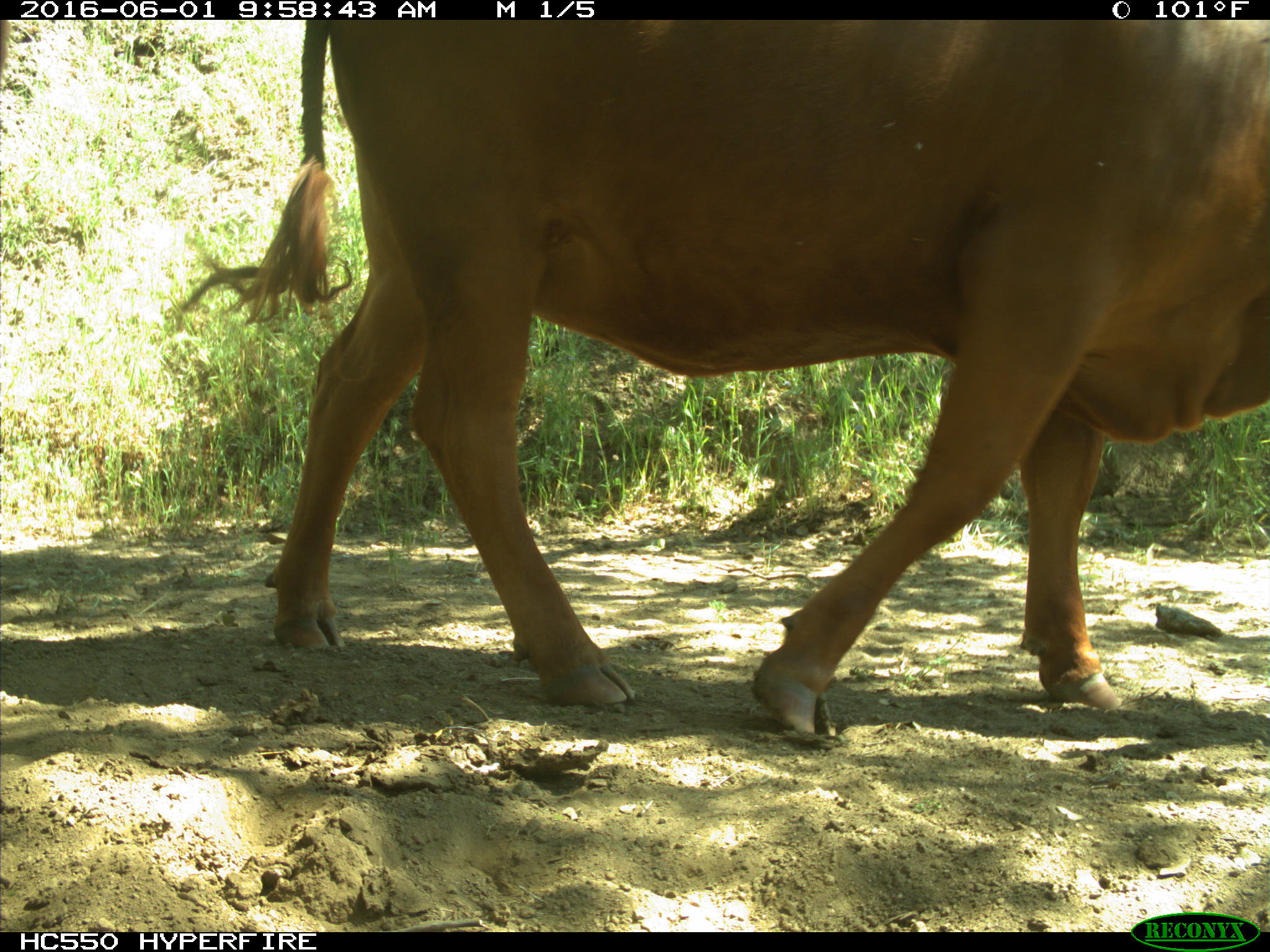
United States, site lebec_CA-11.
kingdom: Animalia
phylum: Chordata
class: Mammalia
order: Artiodactyla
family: Bovidae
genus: Bos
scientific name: Bos taurus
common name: domestic cow